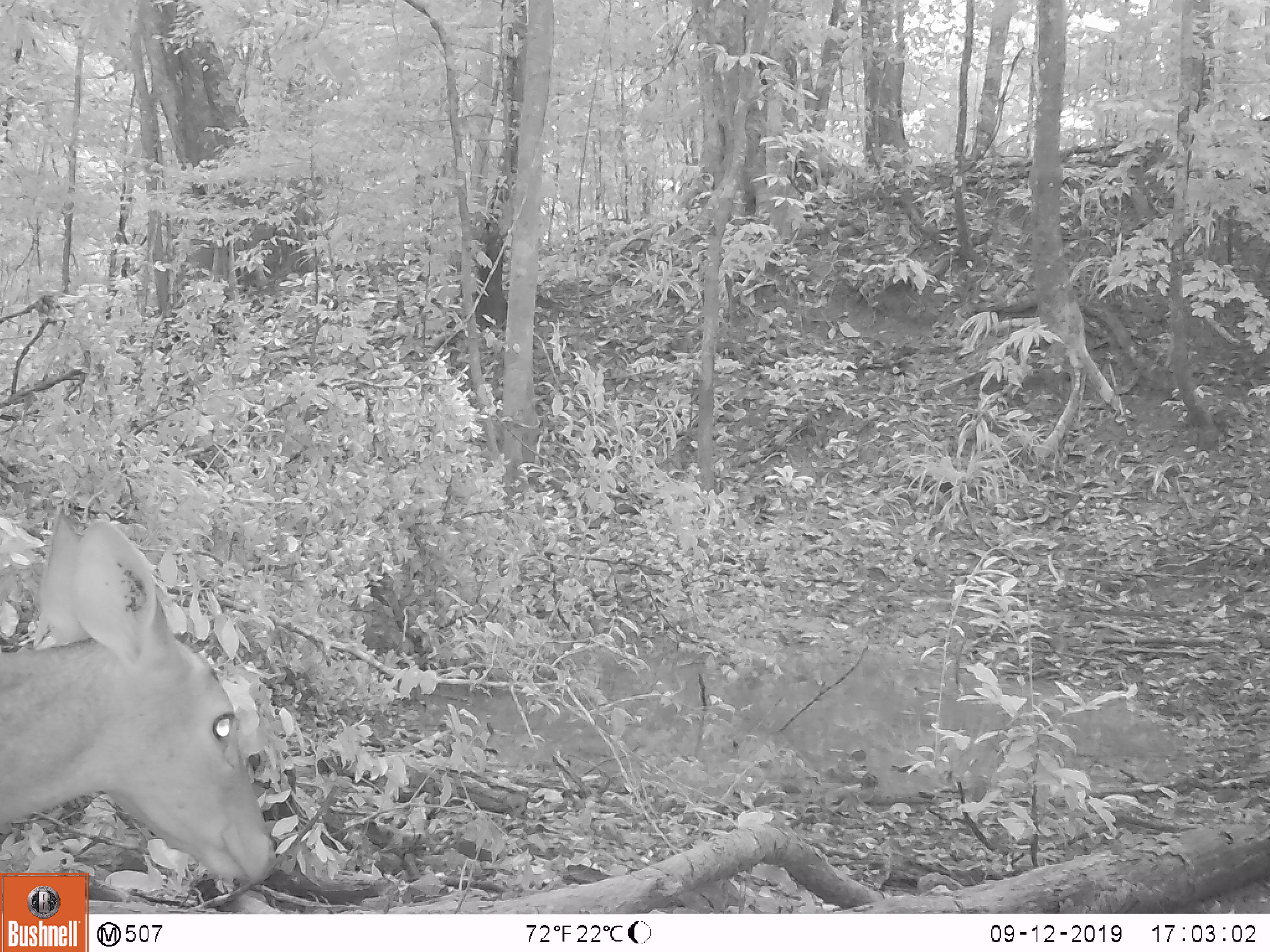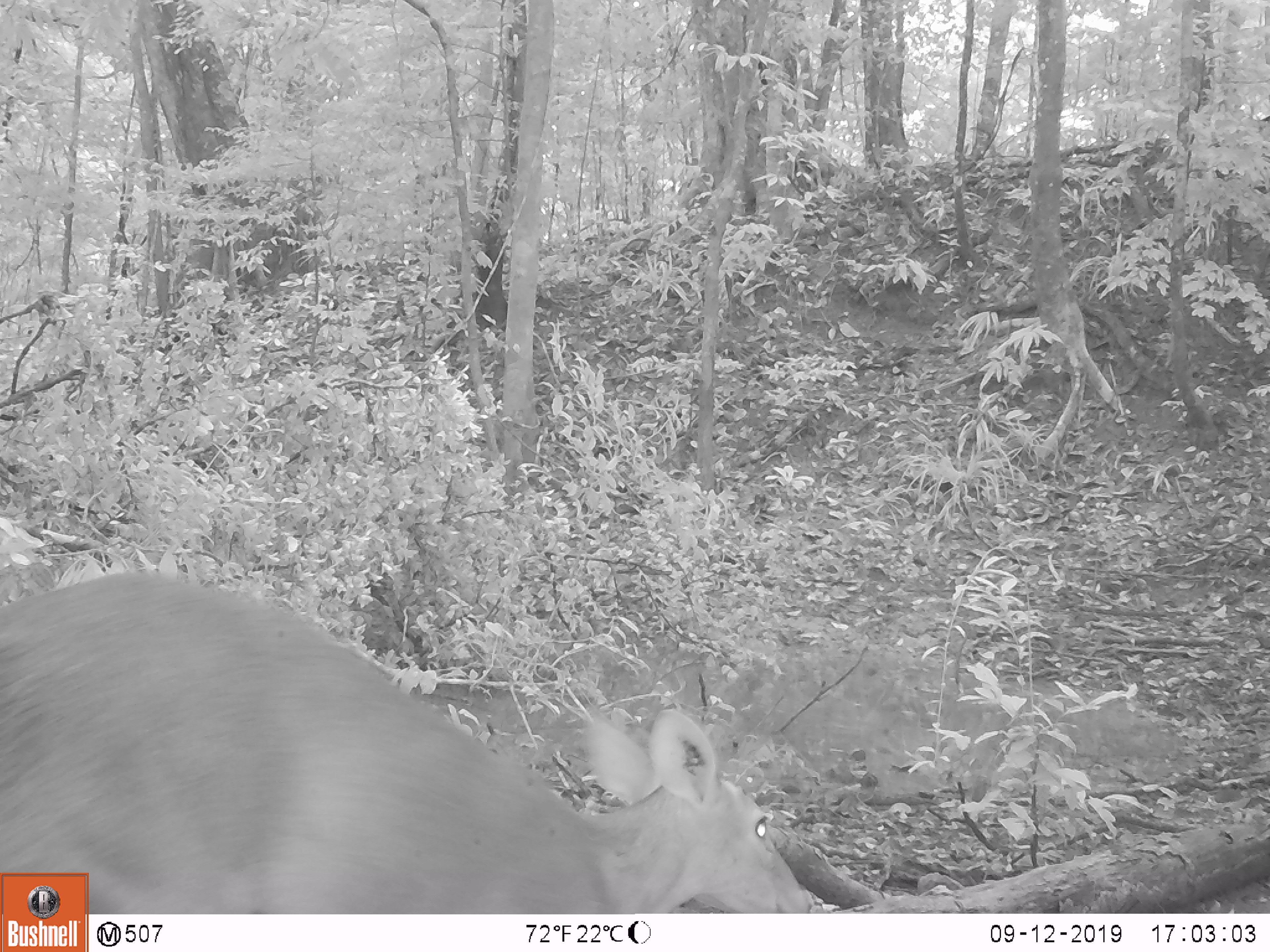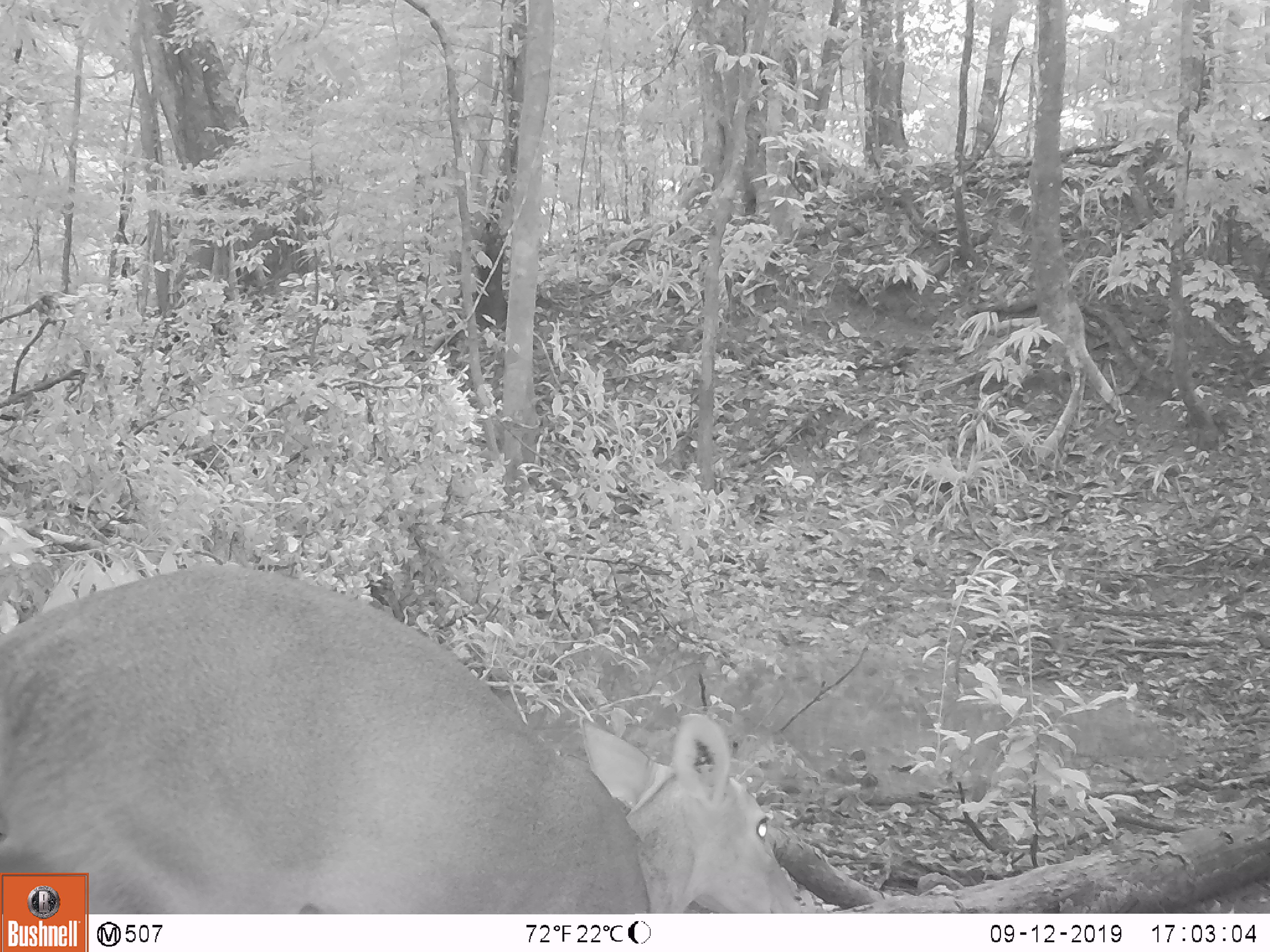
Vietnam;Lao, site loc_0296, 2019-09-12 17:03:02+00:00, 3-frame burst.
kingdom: Animalia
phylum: Chordata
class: Mammalia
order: Artiodactyla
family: Cervidae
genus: Muntiacus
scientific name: Muntiacus vuquangensis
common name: large-antlered muntjac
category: large antlered muntjac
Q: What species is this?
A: Large antlered muntjac (large-antlered muntjac) (Muntiacus vuquangensis).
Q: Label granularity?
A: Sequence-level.